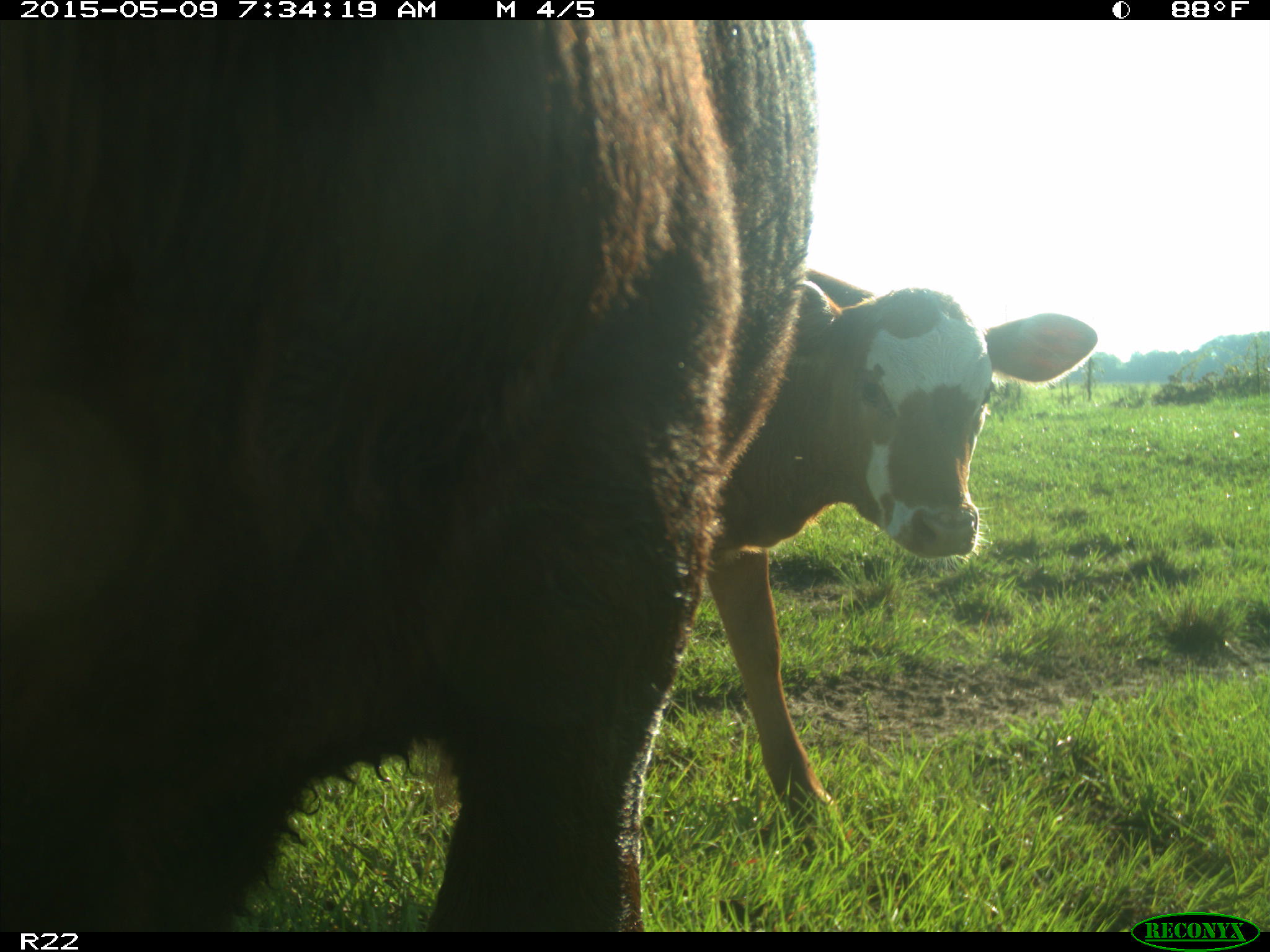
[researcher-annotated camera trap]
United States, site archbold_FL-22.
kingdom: Animalia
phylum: Chordata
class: Mammalia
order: Artiodactyla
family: Bovidae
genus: Bos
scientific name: Bos taurus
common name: domestic cow